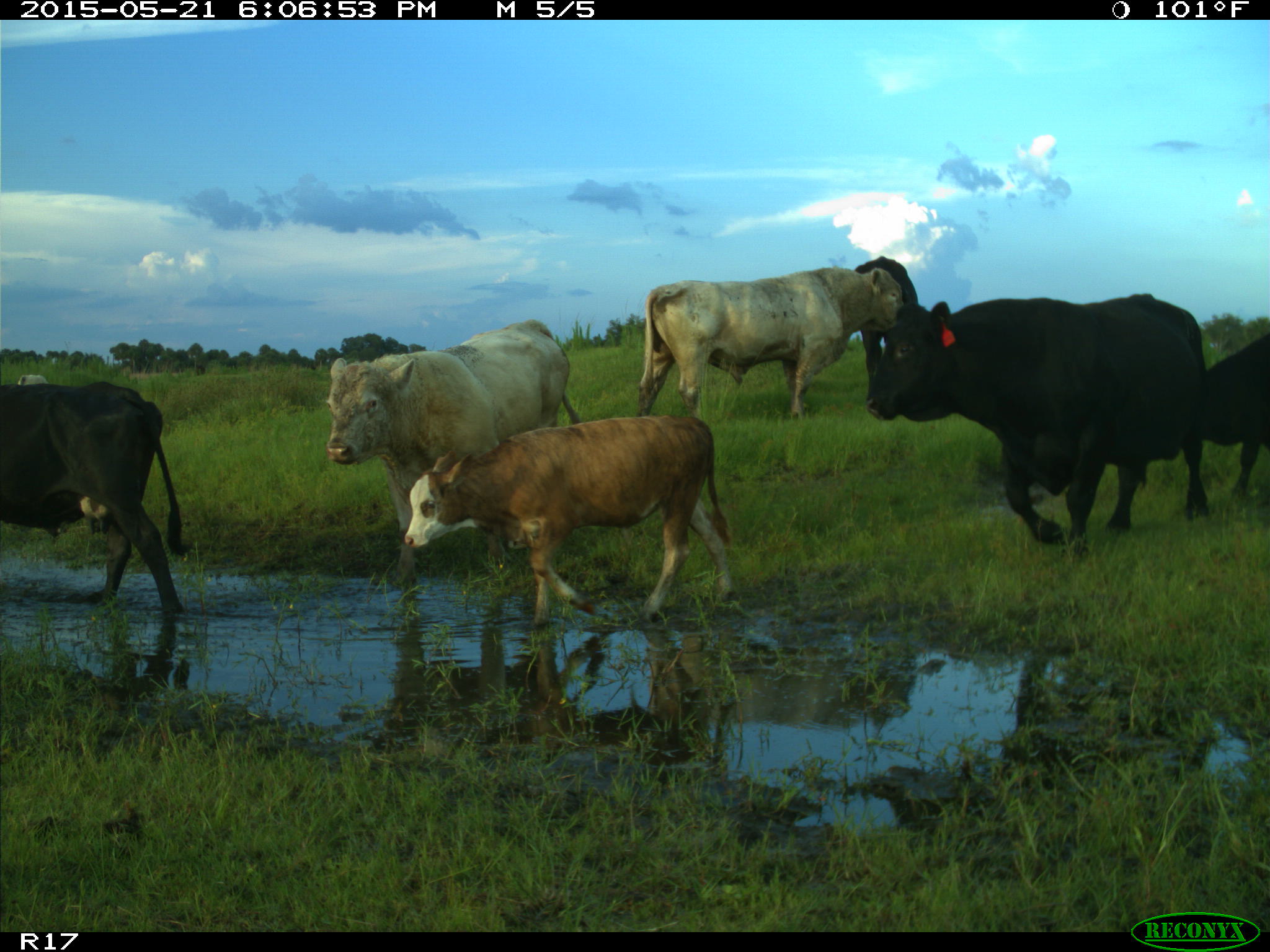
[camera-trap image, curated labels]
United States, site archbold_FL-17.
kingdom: Animalia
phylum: Chordata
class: Mammalia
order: Artiodactyla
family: Bovidae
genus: Bos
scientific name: Bos taurus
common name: domestic cow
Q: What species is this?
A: Bos taurus (domestic cow).